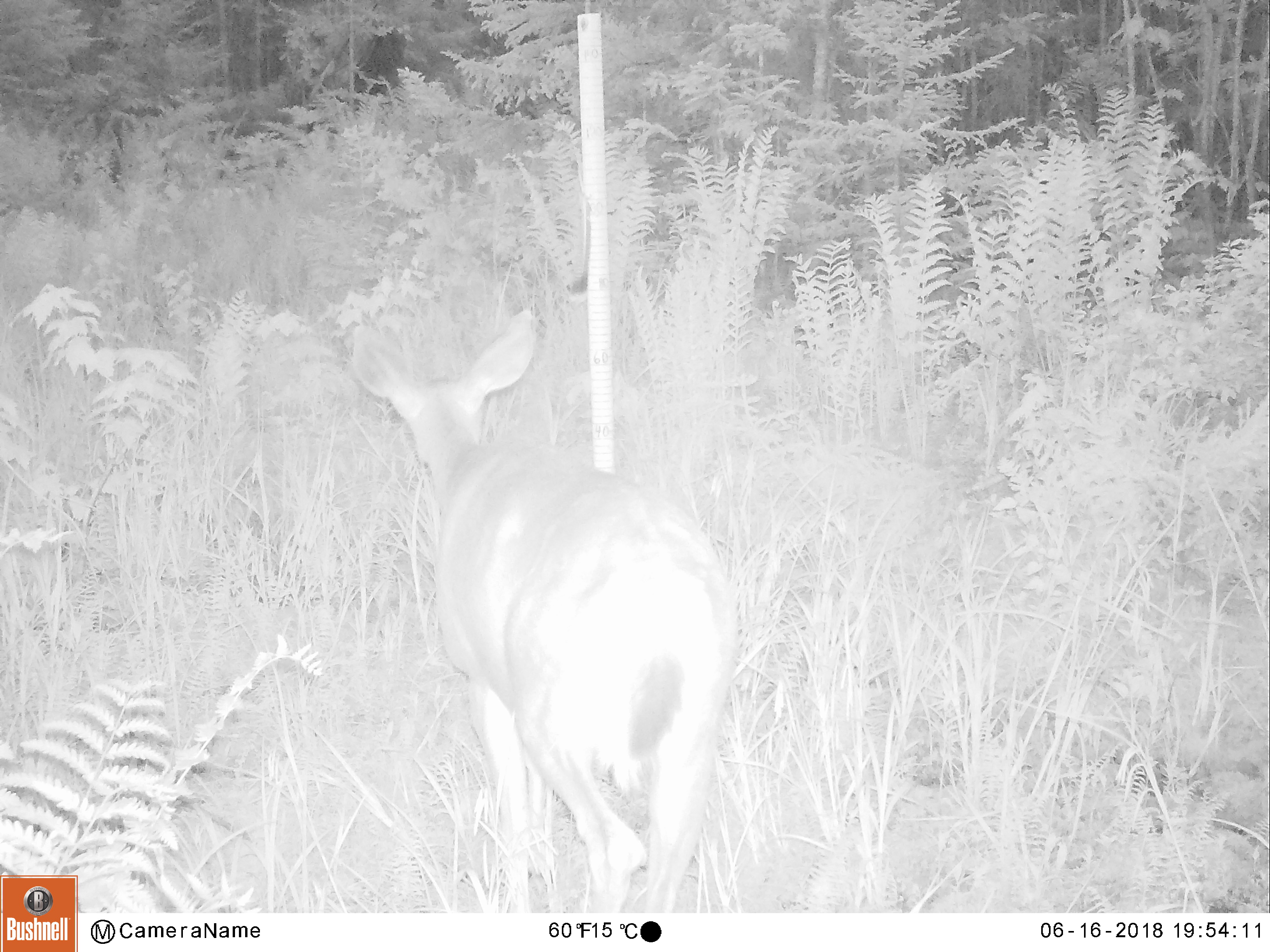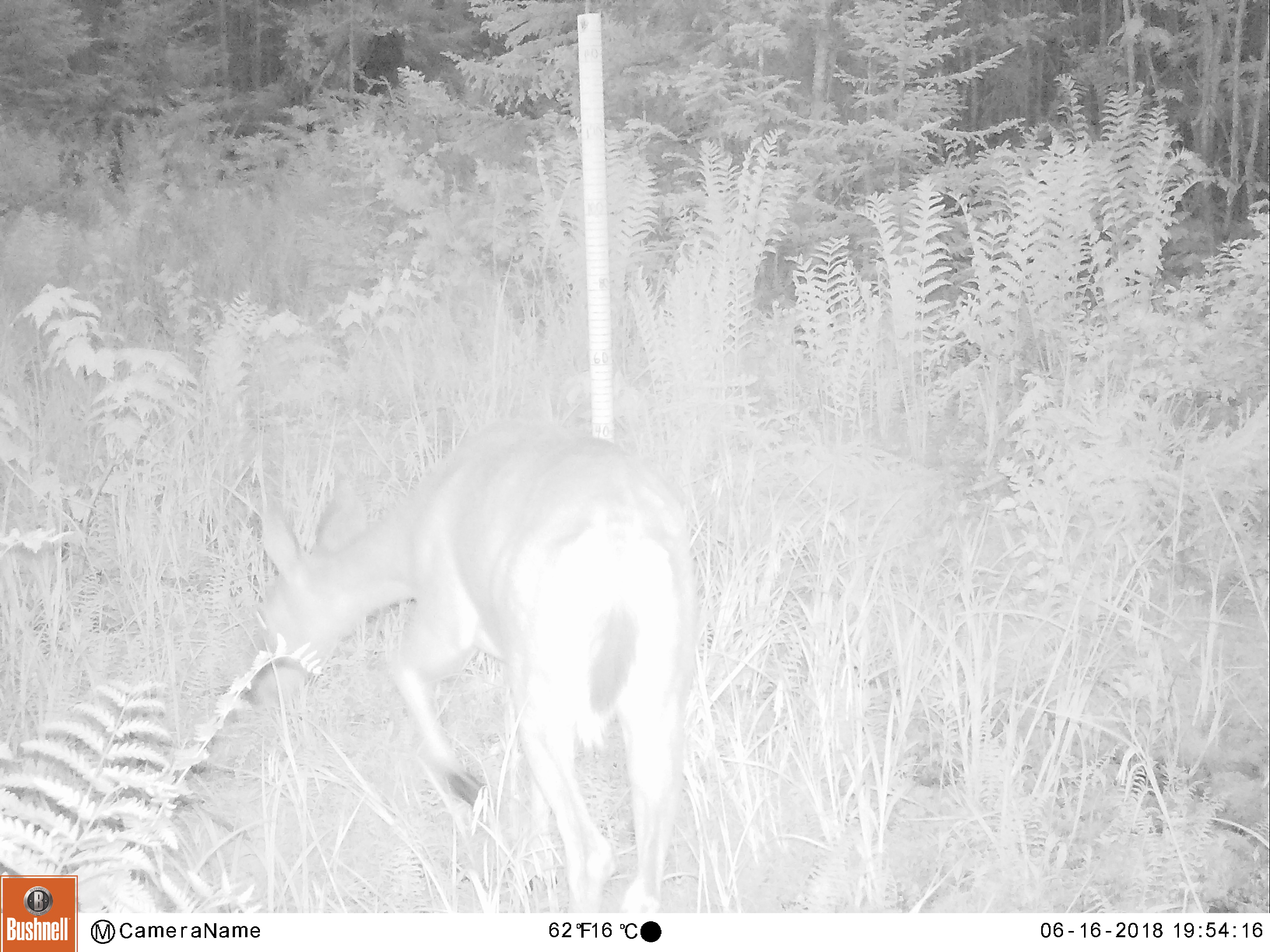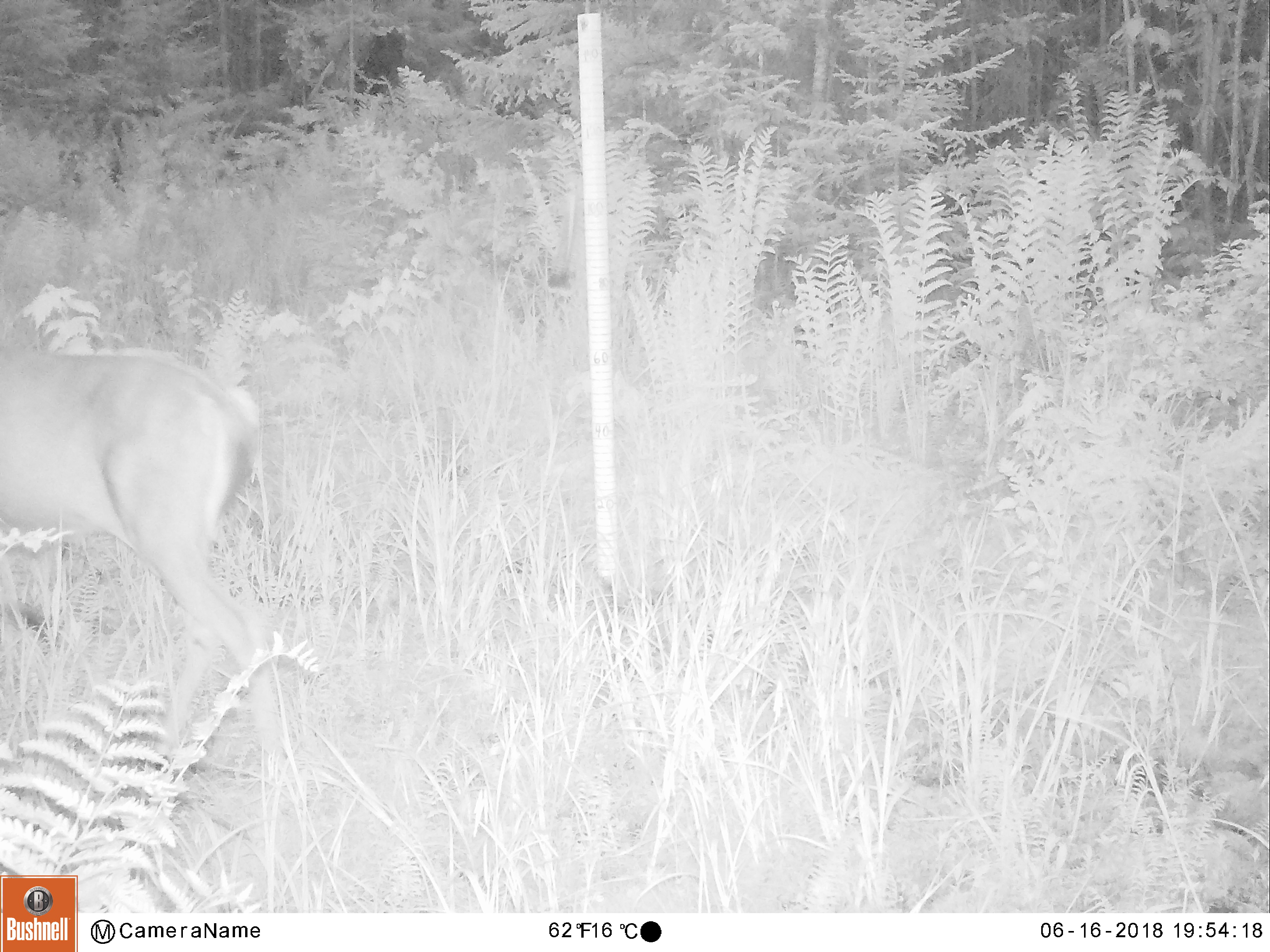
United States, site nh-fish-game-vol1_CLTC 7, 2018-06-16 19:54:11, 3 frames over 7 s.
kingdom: Animalia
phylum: Chordata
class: Mammalia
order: Artiodactyla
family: Cervidae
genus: Odocoileus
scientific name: Odocoileus virginianus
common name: white-tailed deer